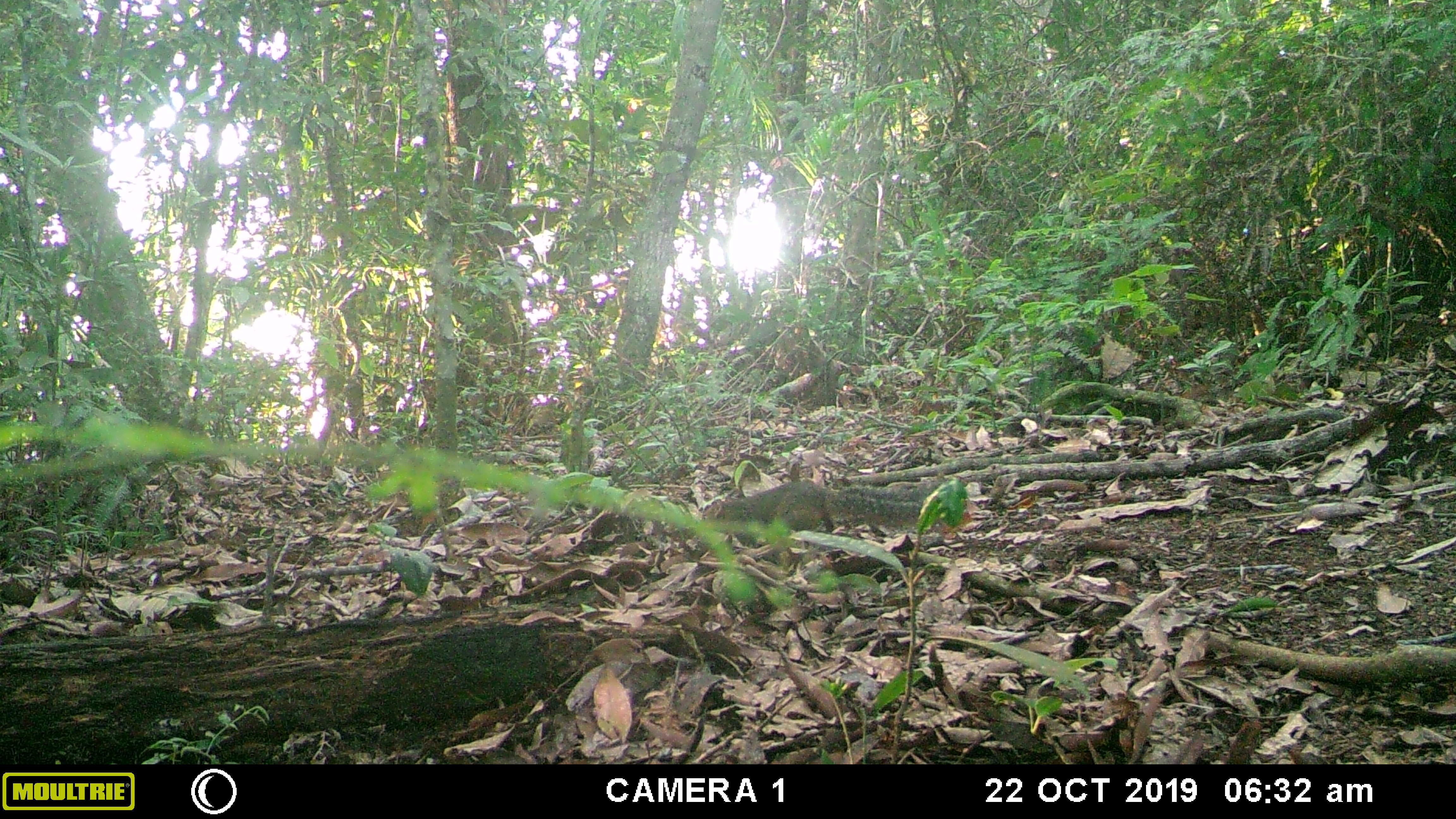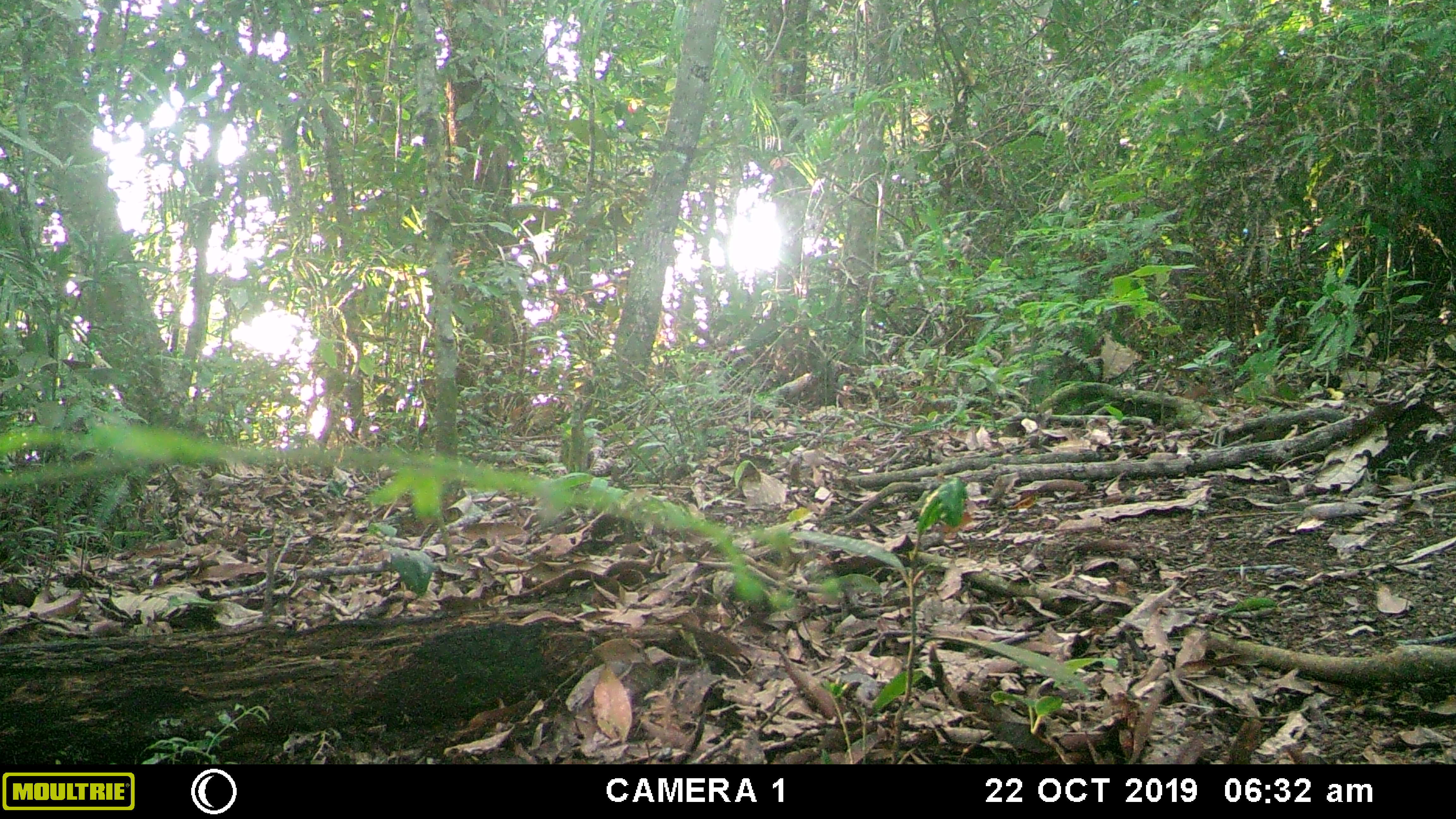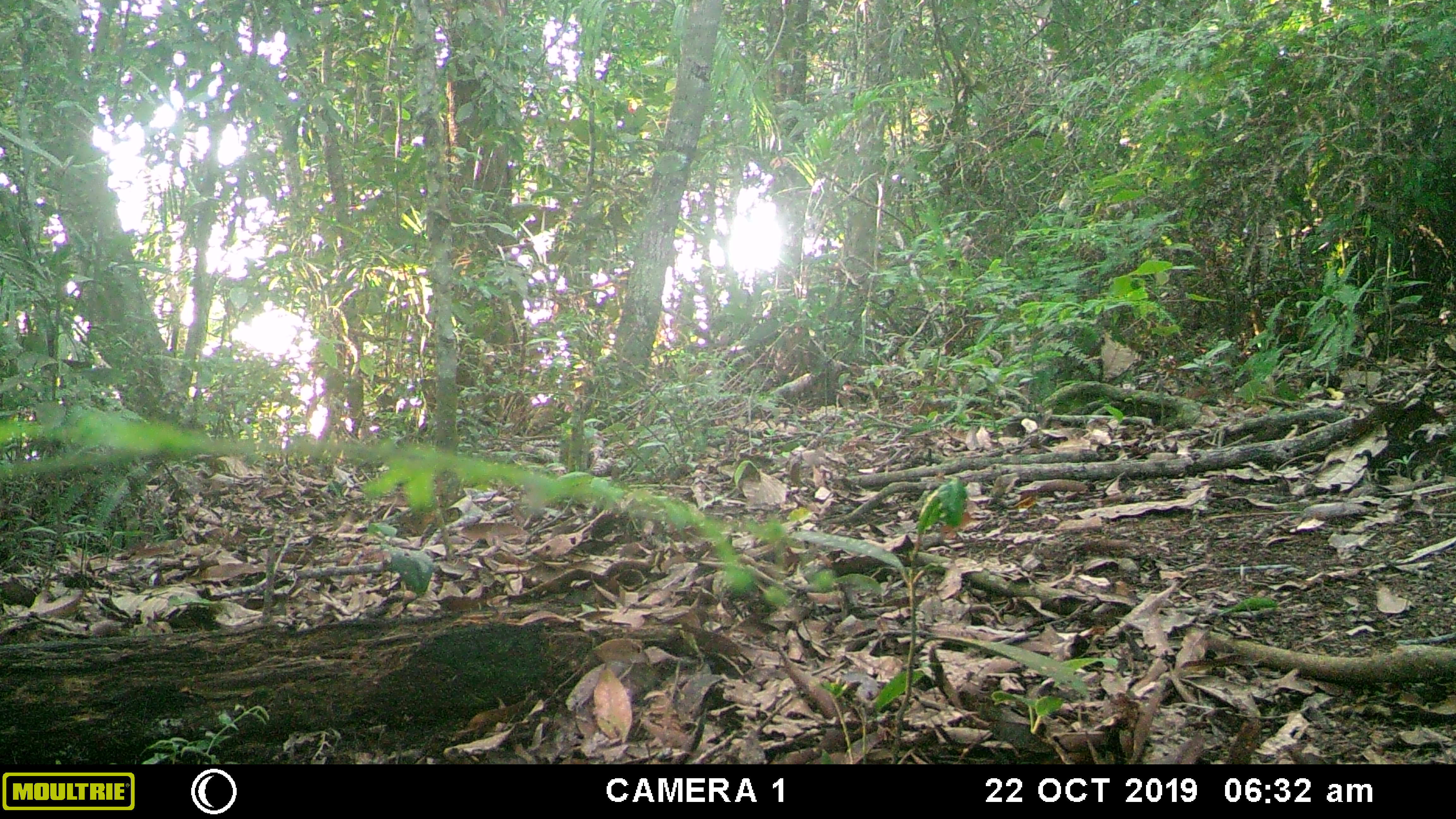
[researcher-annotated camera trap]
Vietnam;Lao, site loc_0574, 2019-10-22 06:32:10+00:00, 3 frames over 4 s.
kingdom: Animalia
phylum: Chordata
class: Mammalia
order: Rodentia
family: Sciuridae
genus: Dremomys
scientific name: Dremomys rufigenis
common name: red-cheeked squirrel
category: red cheeked squirrel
Red cheeked squirrel (red-cheeked squirrel) (Dremomys rufigenis). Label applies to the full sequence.